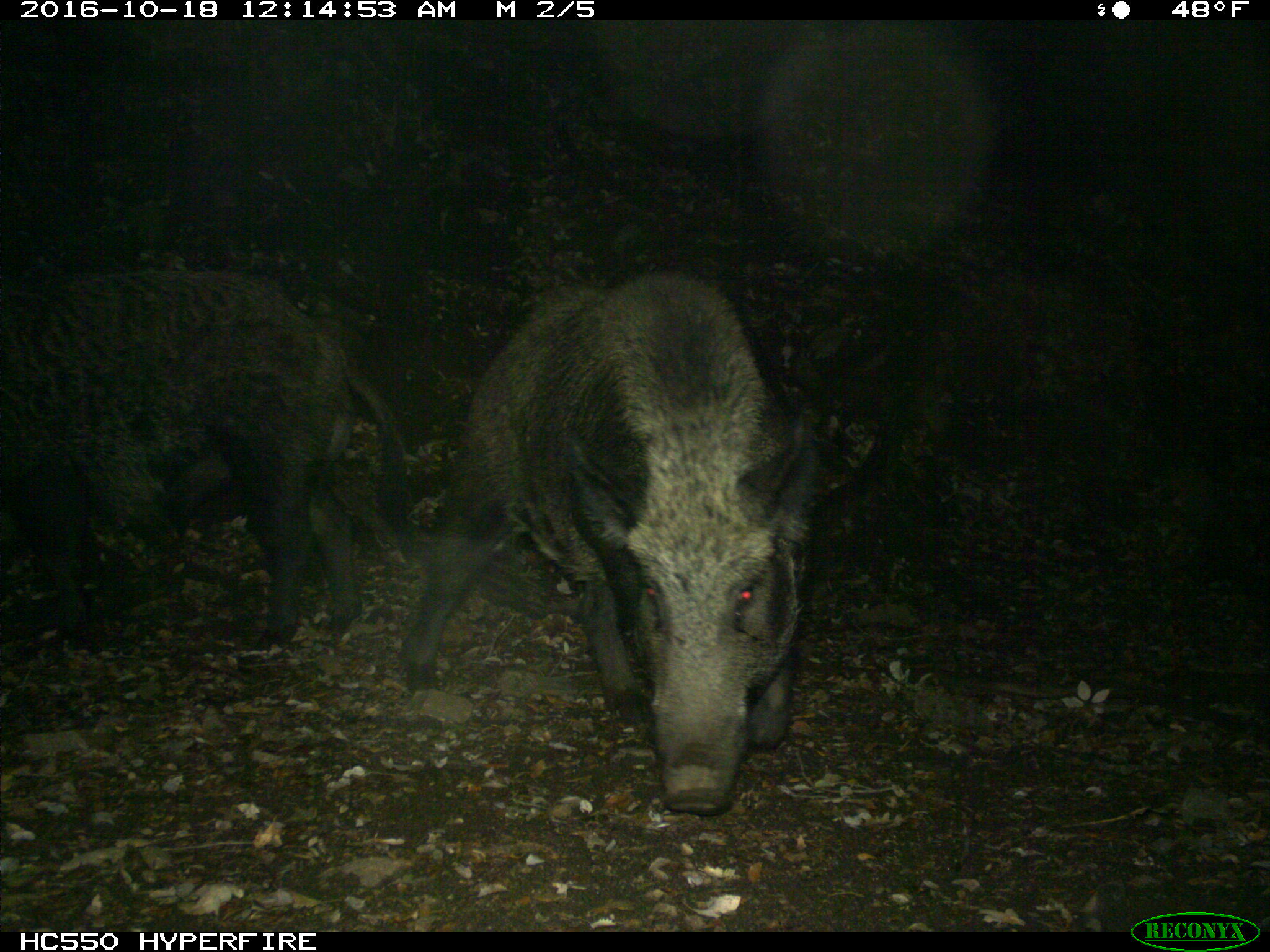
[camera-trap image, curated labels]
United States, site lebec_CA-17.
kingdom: Animalia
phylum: Chordata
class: Mammalia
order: Artiodactyla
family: Suidae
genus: Sus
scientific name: Sus scrofa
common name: wild boar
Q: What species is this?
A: Sus scrofa (wild boar).